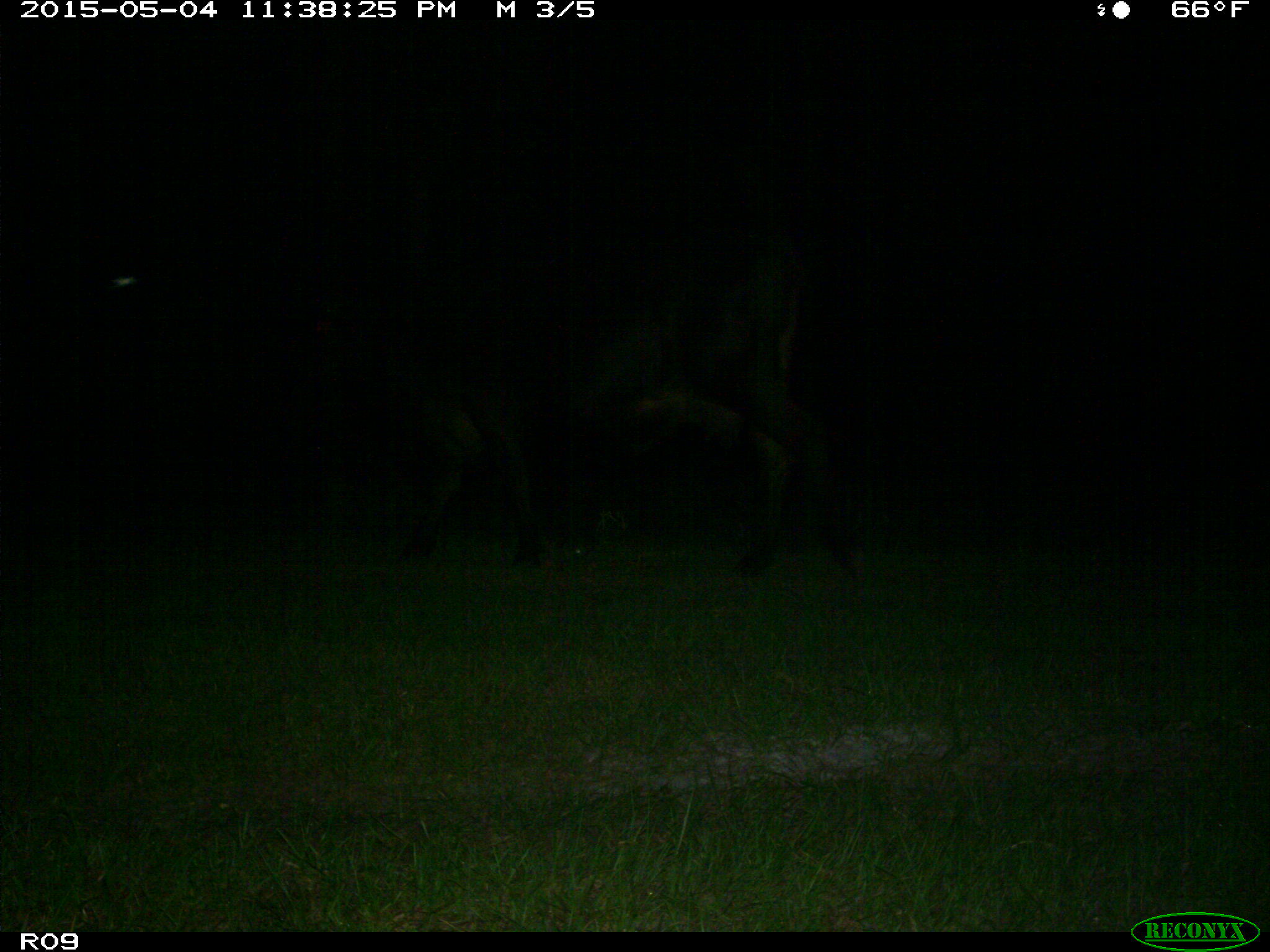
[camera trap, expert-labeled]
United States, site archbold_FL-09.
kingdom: Animalia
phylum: Chordata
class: Mammalia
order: Artiodactyla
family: Bovidae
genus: Bos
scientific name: Bos taurus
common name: domestic cow